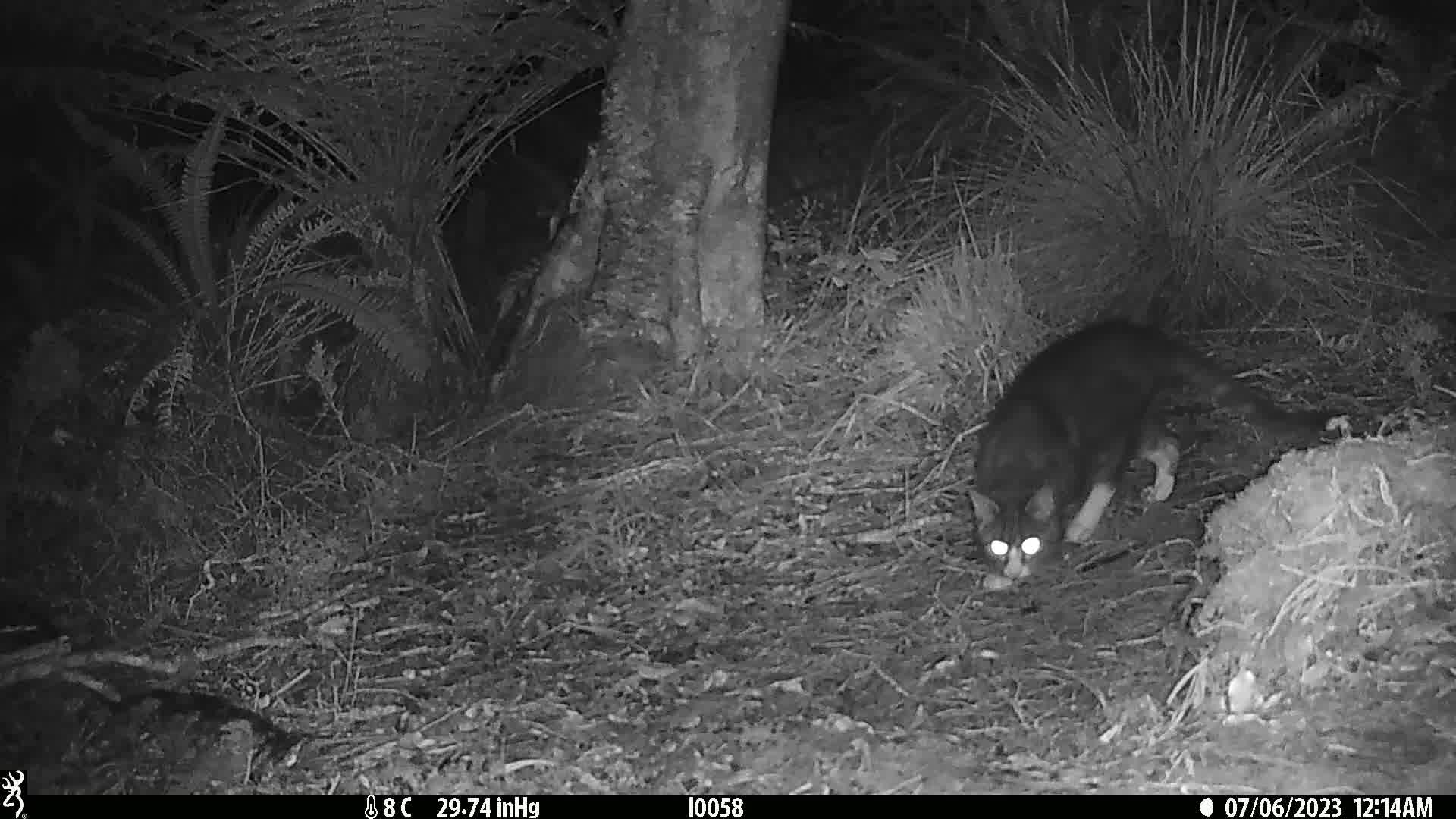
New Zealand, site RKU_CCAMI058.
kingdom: Animalia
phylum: Chordata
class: Mammalia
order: Carnivora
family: Felidae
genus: Felis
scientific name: Felis catus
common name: domestic cat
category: cat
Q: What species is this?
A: Cat (domestic cat) (Felis catus).